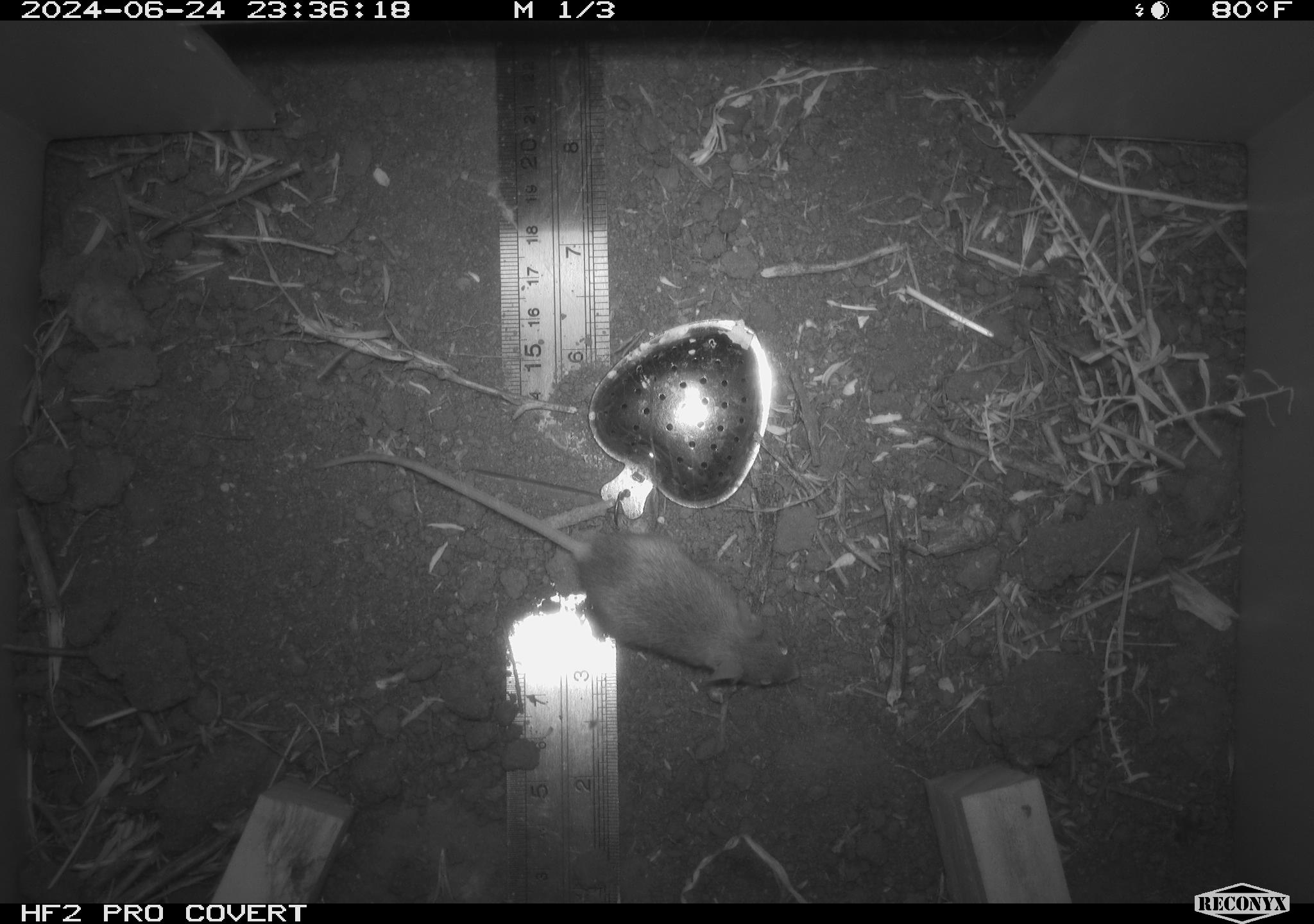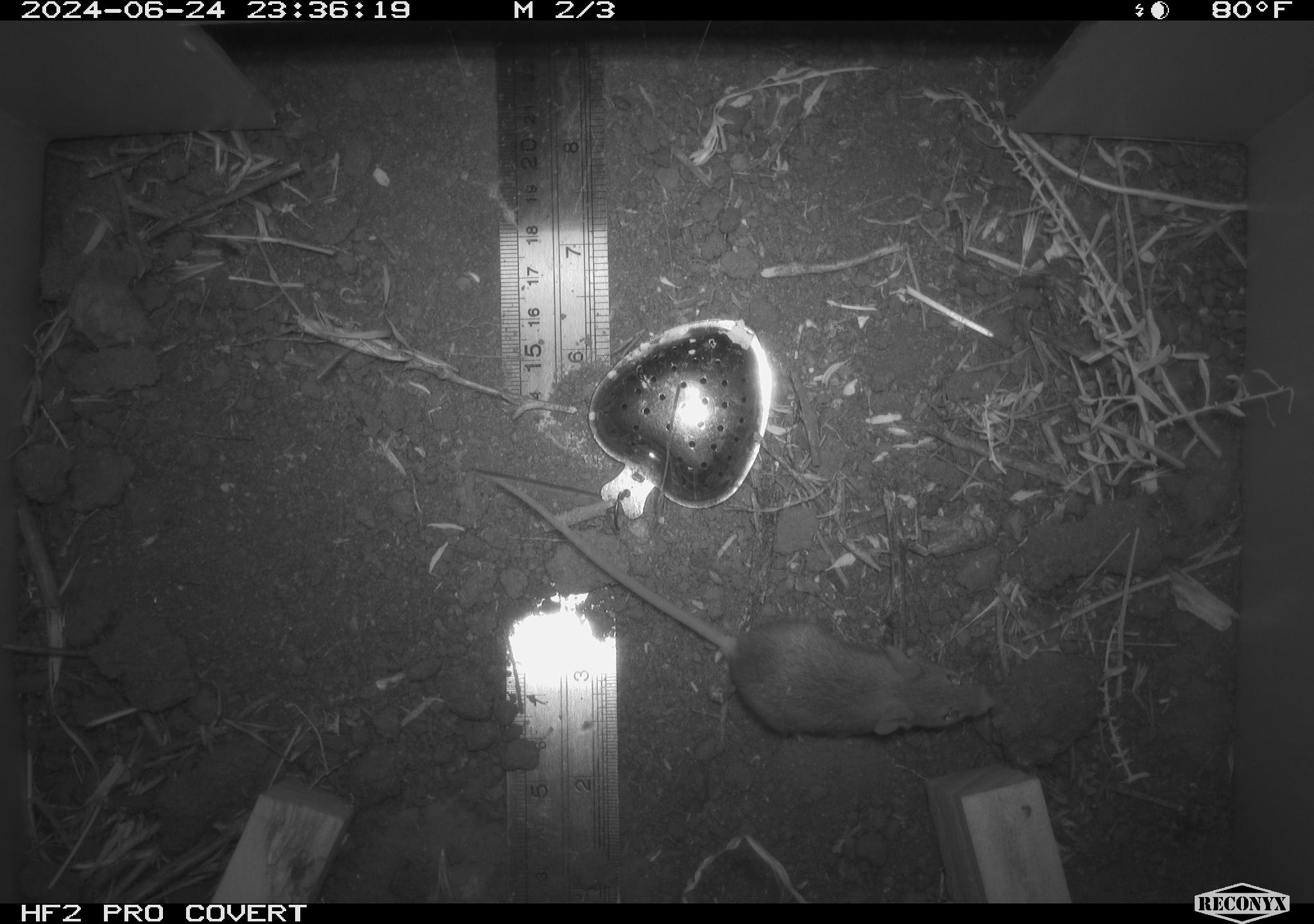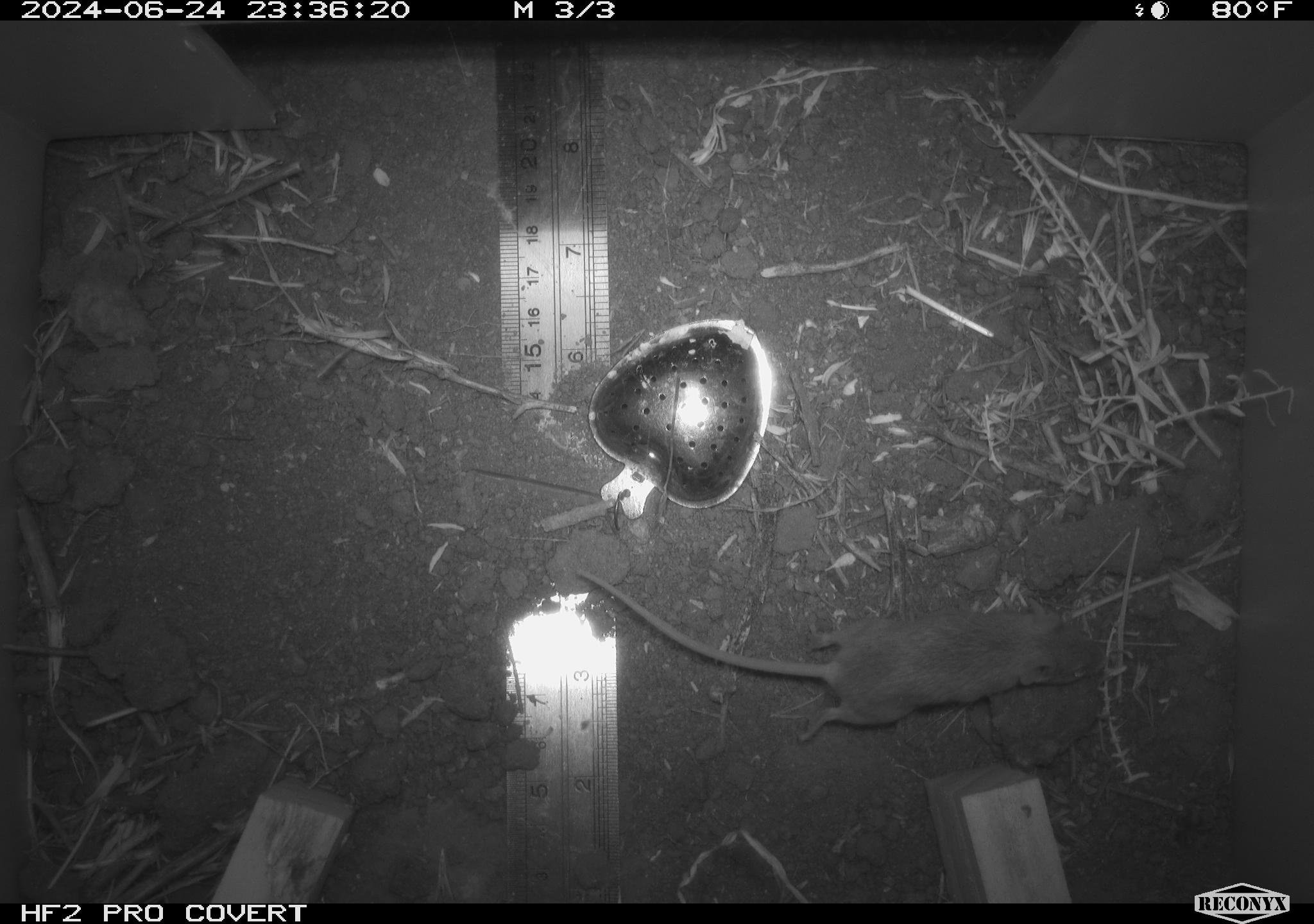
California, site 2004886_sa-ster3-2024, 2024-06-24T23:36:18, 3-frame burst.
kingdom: Animalia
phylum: Chordata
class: Mammalia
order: Rodentia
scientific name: Rodentia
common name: mouse species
Mouse species (Rodentia).